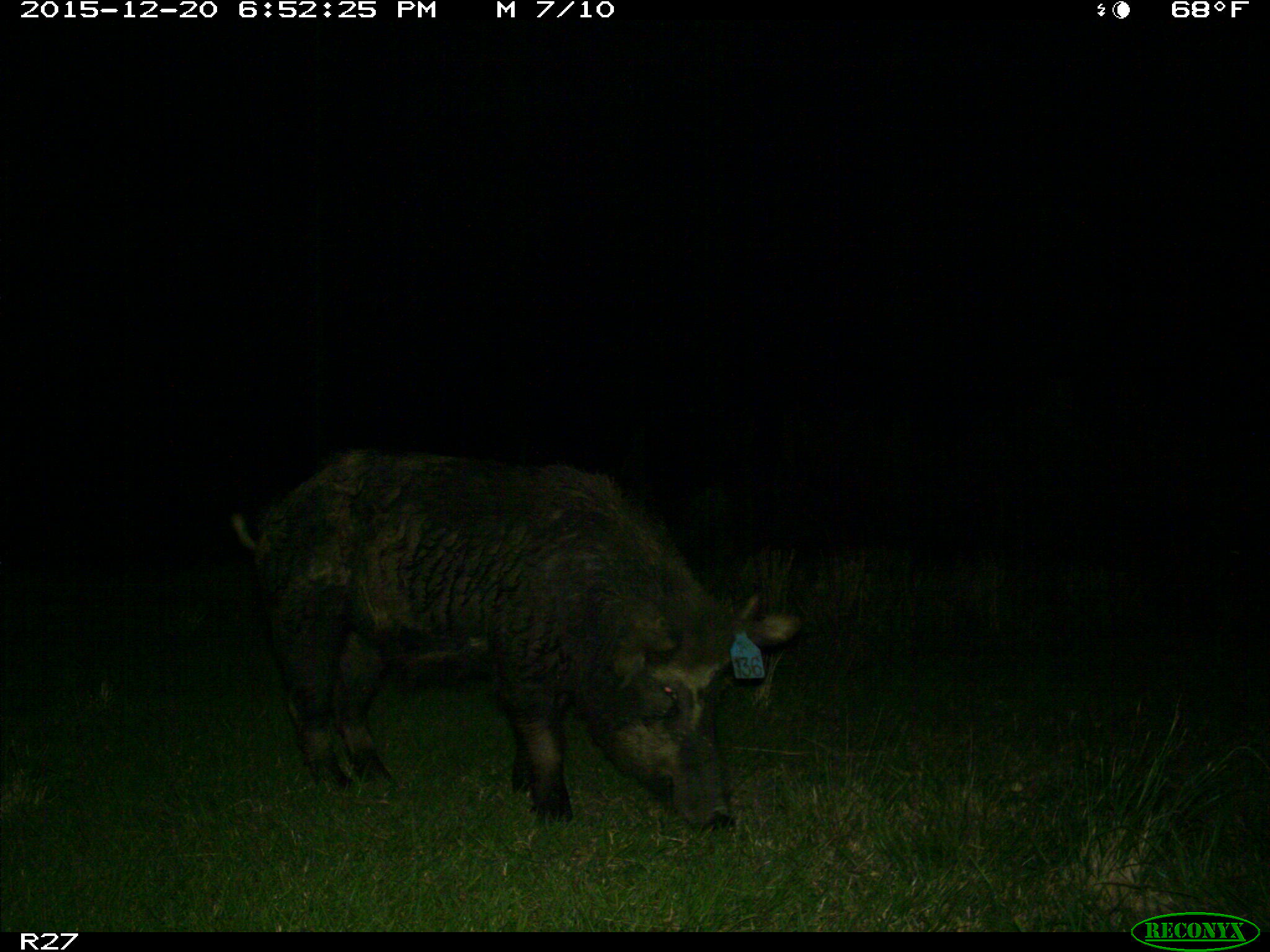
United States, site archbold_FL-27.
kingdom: Animalia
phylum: Chordata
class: Mammalia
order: Artiodactyla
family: Suidae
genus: Sus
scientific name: Sus scrofa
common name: wild boar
Sus scrofa (wild boar).